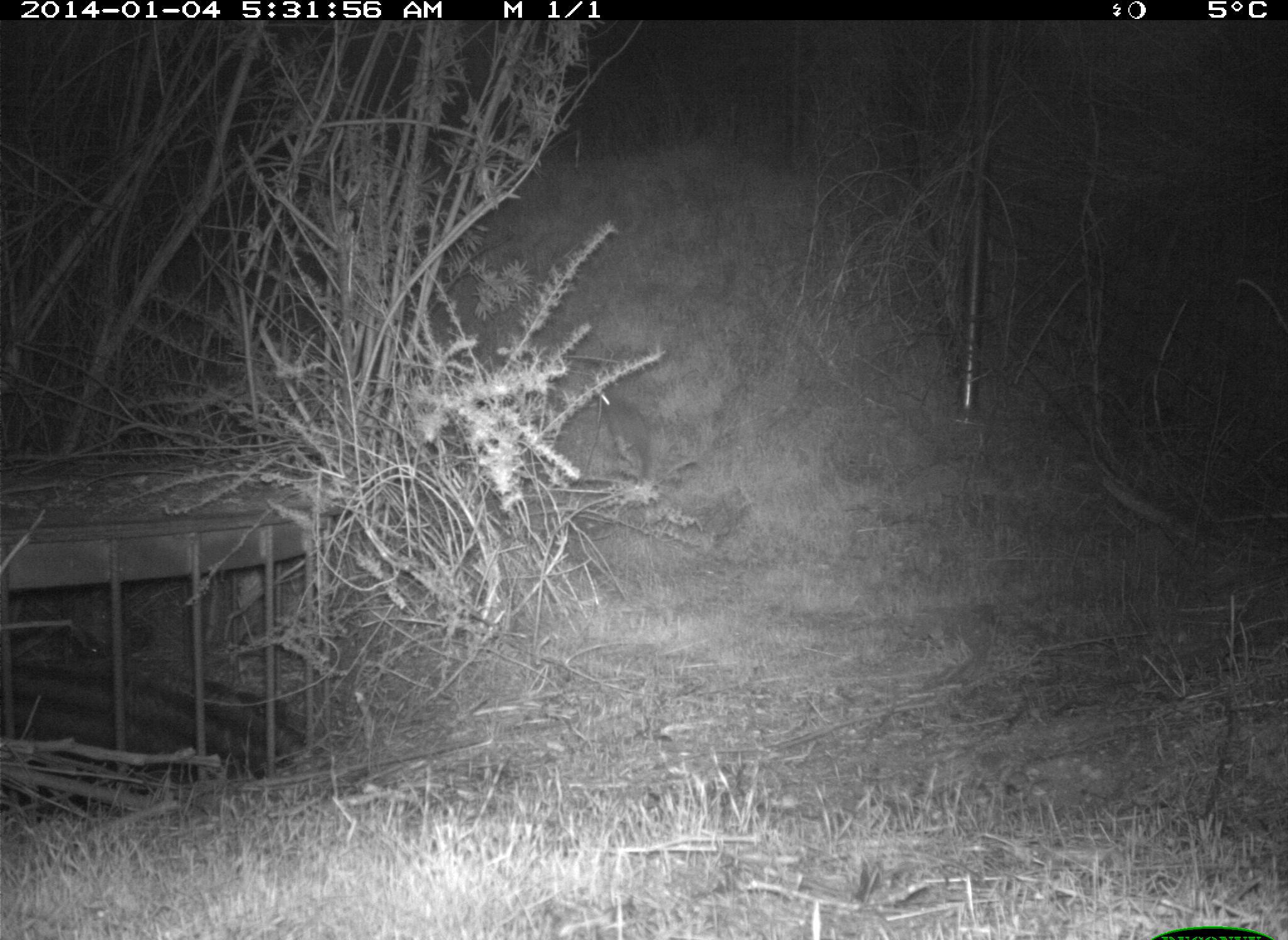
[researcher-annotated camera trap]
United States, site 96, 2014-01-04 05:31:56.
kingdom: Animalia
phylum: Chordata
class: Mammalia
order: Lagomorpha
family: Leporidae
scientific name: Leporidae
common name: rabbits and hares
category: rabbit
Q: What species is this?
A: Rabbit (rabbits and hares) (Leporidae).